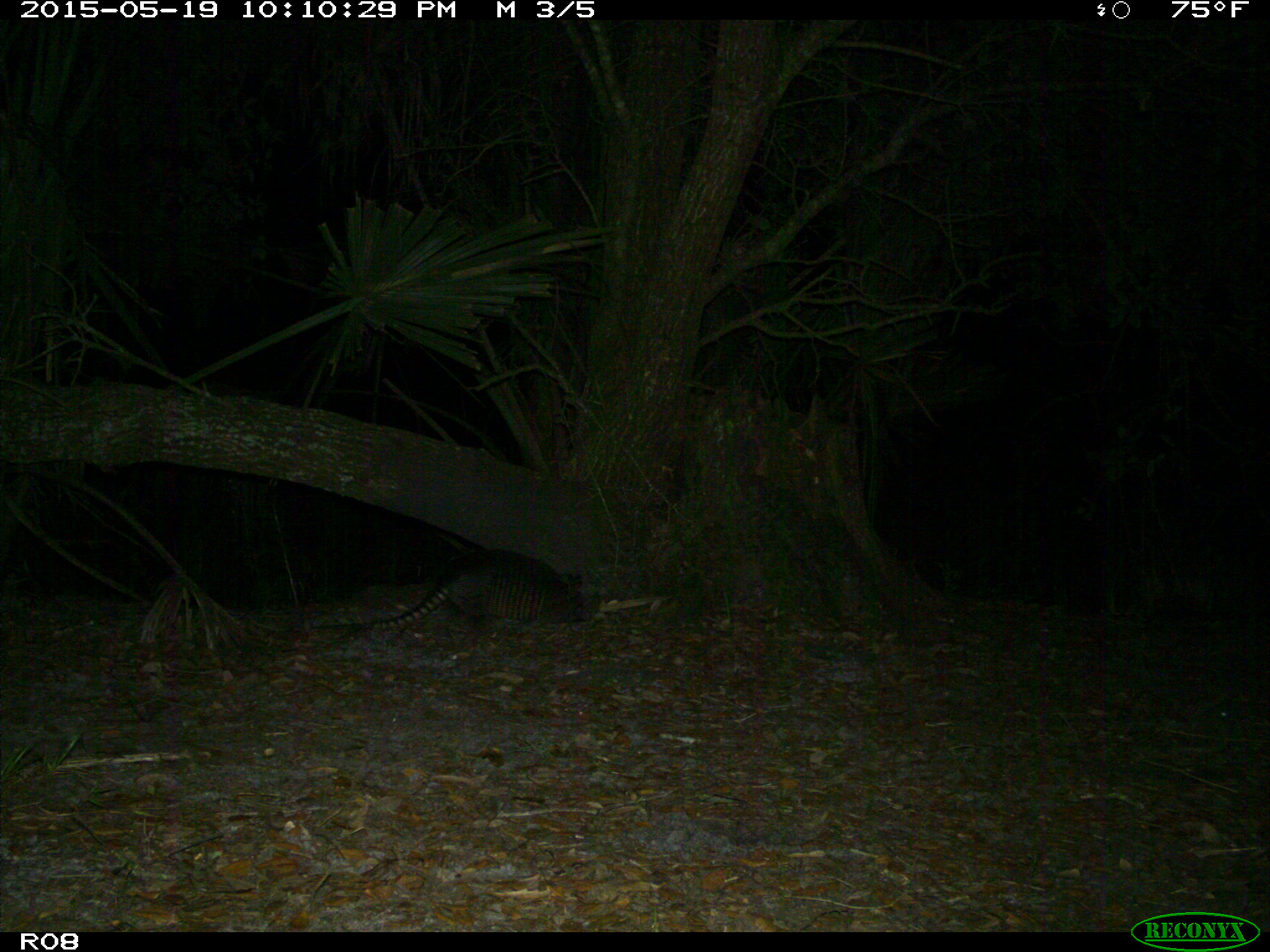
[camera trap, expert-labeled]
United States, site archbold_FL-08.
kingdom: Animalia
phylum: Chordata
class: Mammalia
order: Cingulata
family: Dasypodidae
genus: Dasypus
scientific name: Dasypus novemcinctus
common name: nine-banded armadillo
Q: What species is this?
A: Dasypus novemcinctus (nine-banded armadillo).